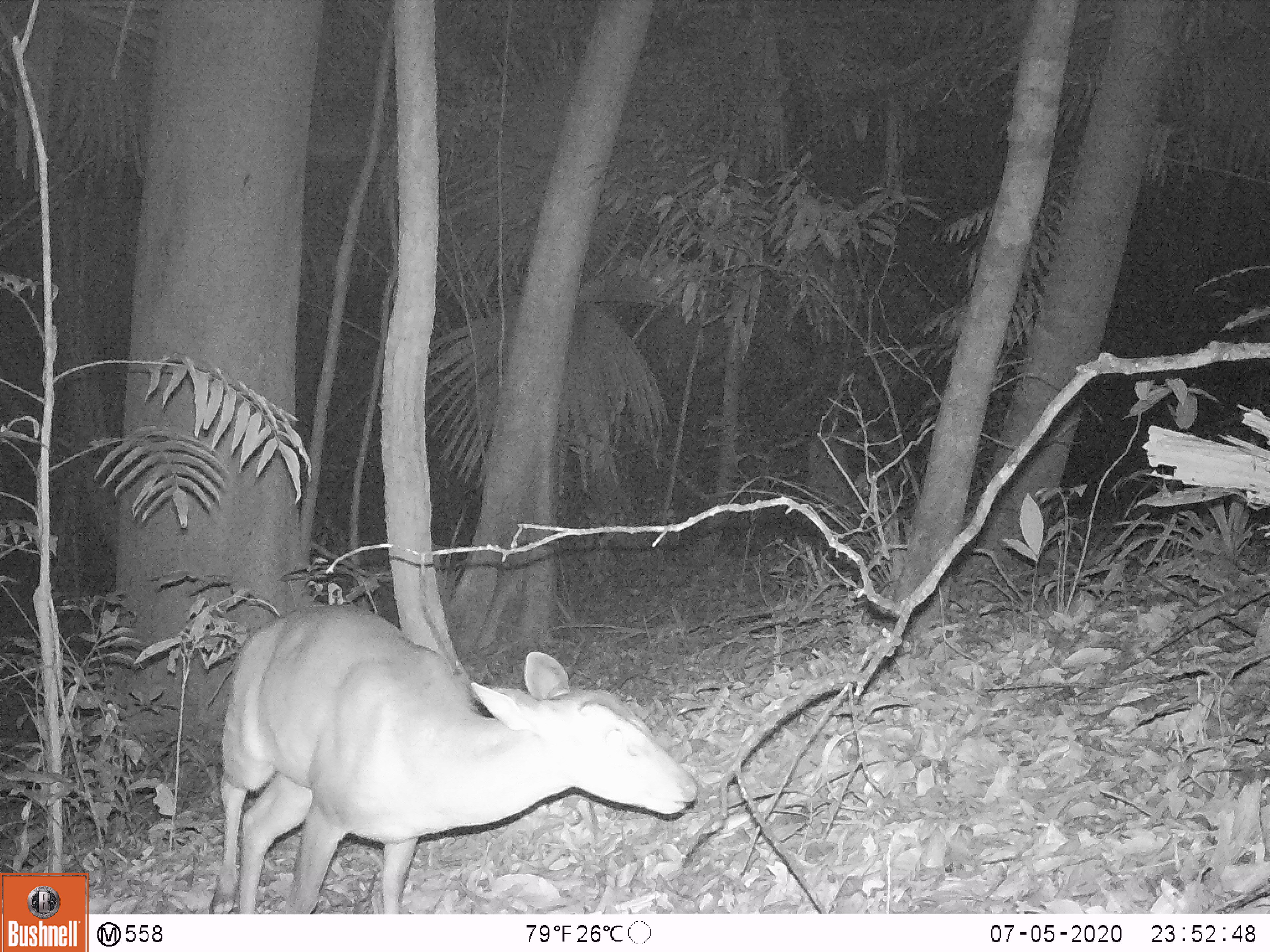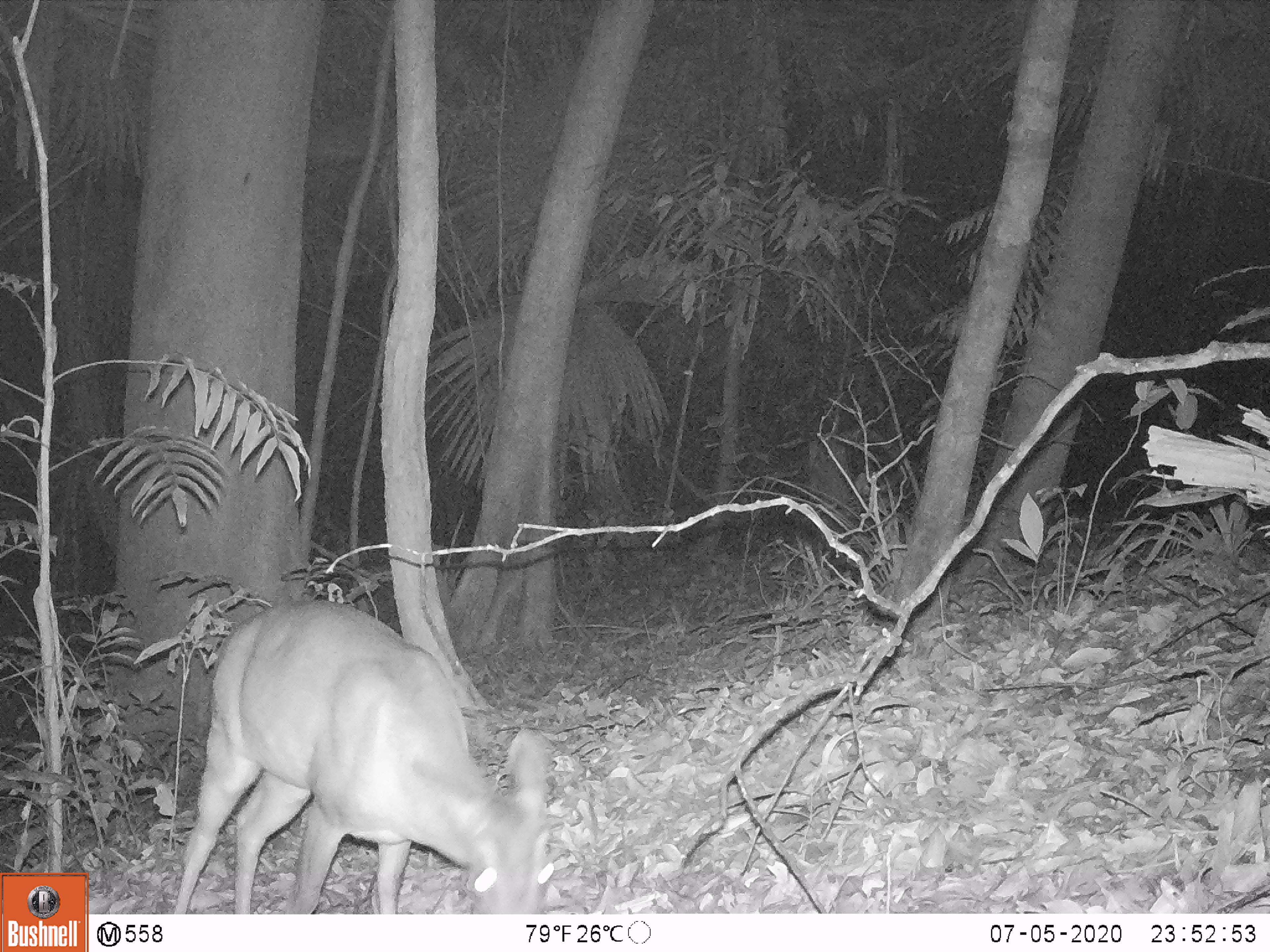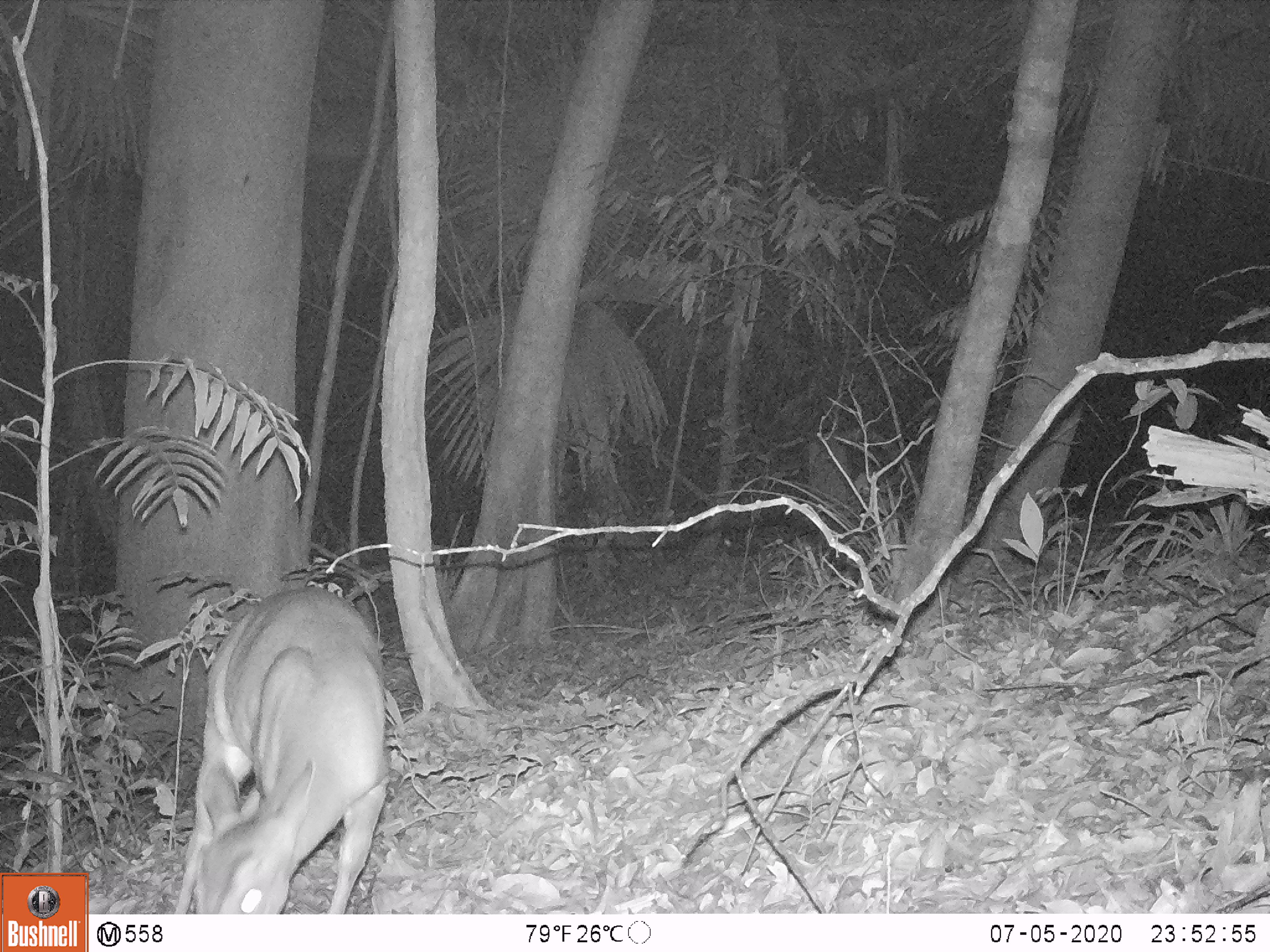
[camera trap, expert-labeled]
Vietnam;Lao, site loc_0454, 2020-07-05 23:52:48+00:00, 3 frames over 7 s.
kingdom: Animalia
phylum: Chordata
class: Mammalia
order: Artiodactyla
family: Cervidae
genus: Muntiacus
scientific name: Muntiacus vuquangensis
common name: large-antlered muntjac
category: large antlered muntjac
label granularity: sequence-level